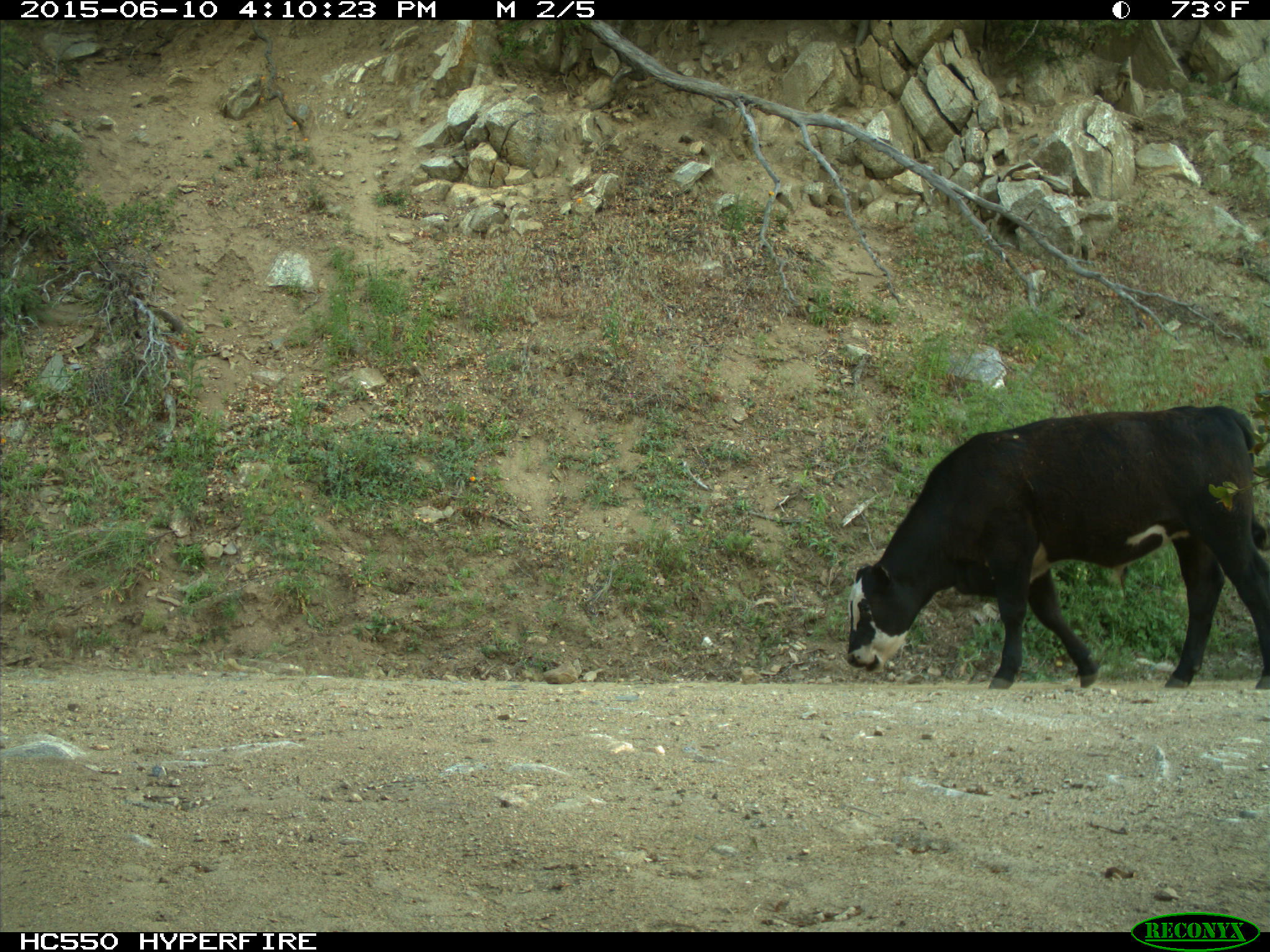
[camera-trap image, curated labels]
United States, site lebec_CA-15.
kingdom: Animalia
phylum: Chordata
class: Mammalia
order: Artiodactyla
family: Bovidae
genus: Bos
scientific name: Bos taurus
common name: domestic cow